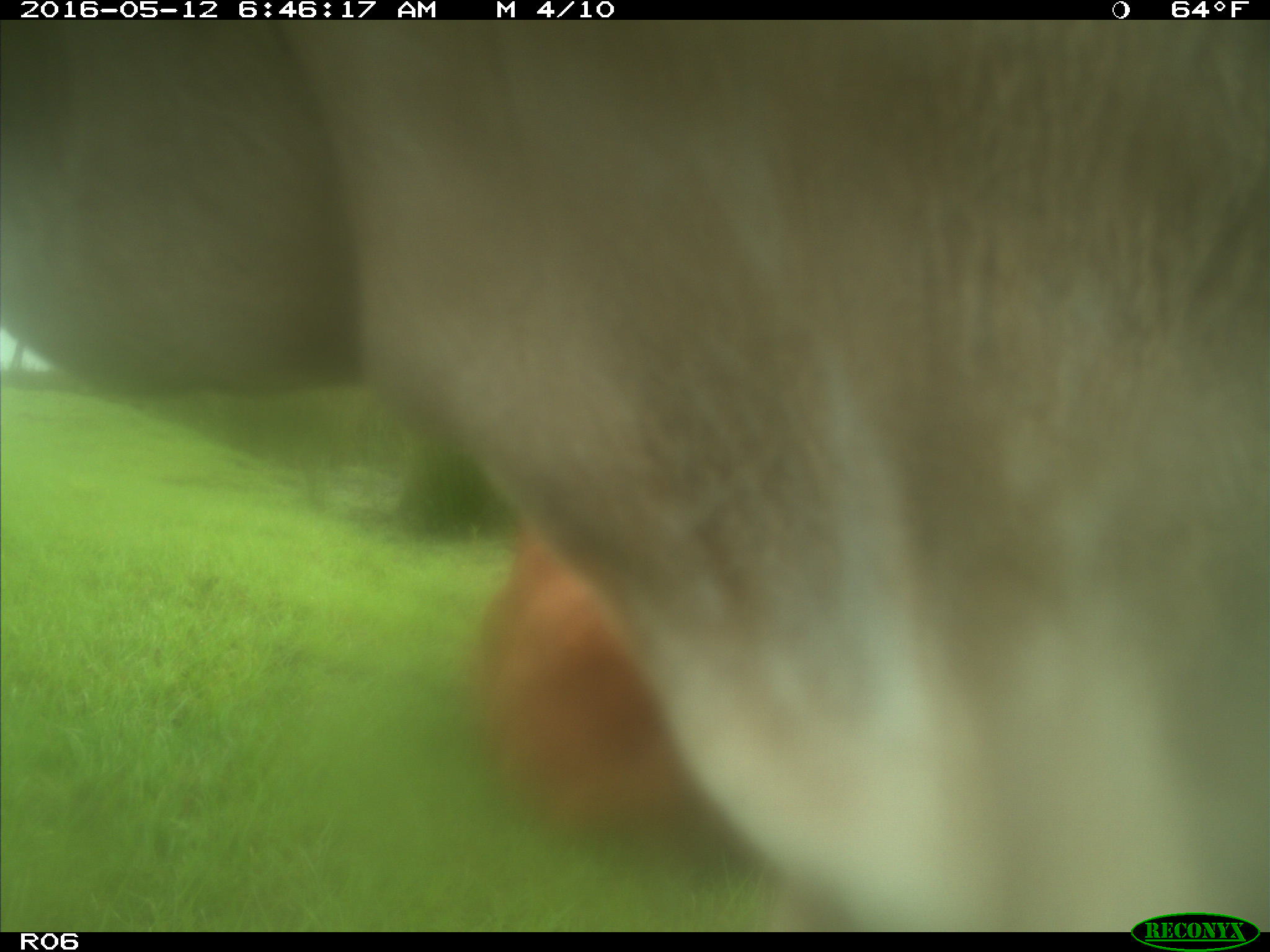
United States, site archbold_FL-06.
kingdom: Animalia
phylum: Chordata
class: Mammalia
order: Artiodactyla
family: Bovidae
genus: Bos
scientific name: Bos taurus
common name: domestic cow